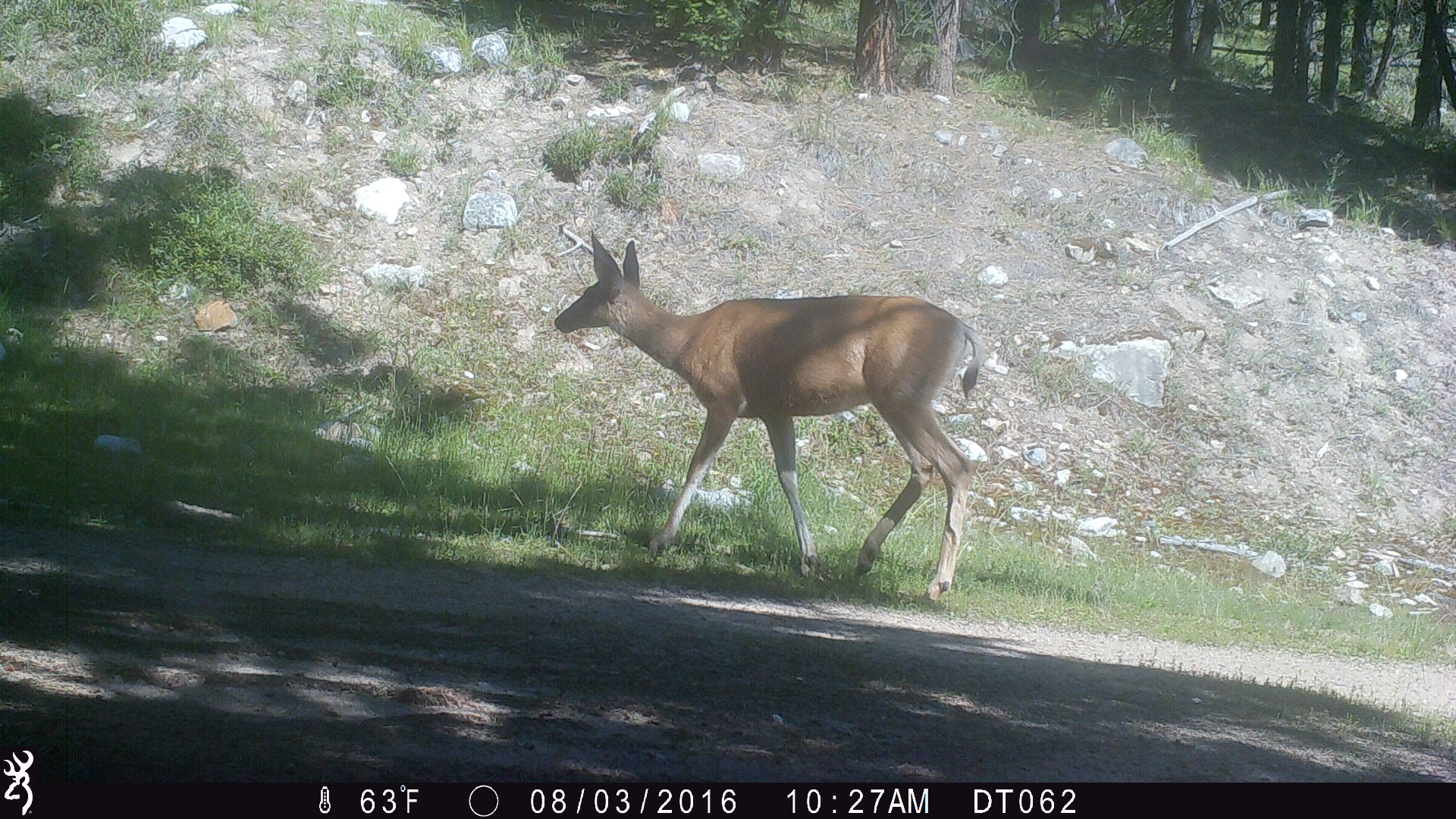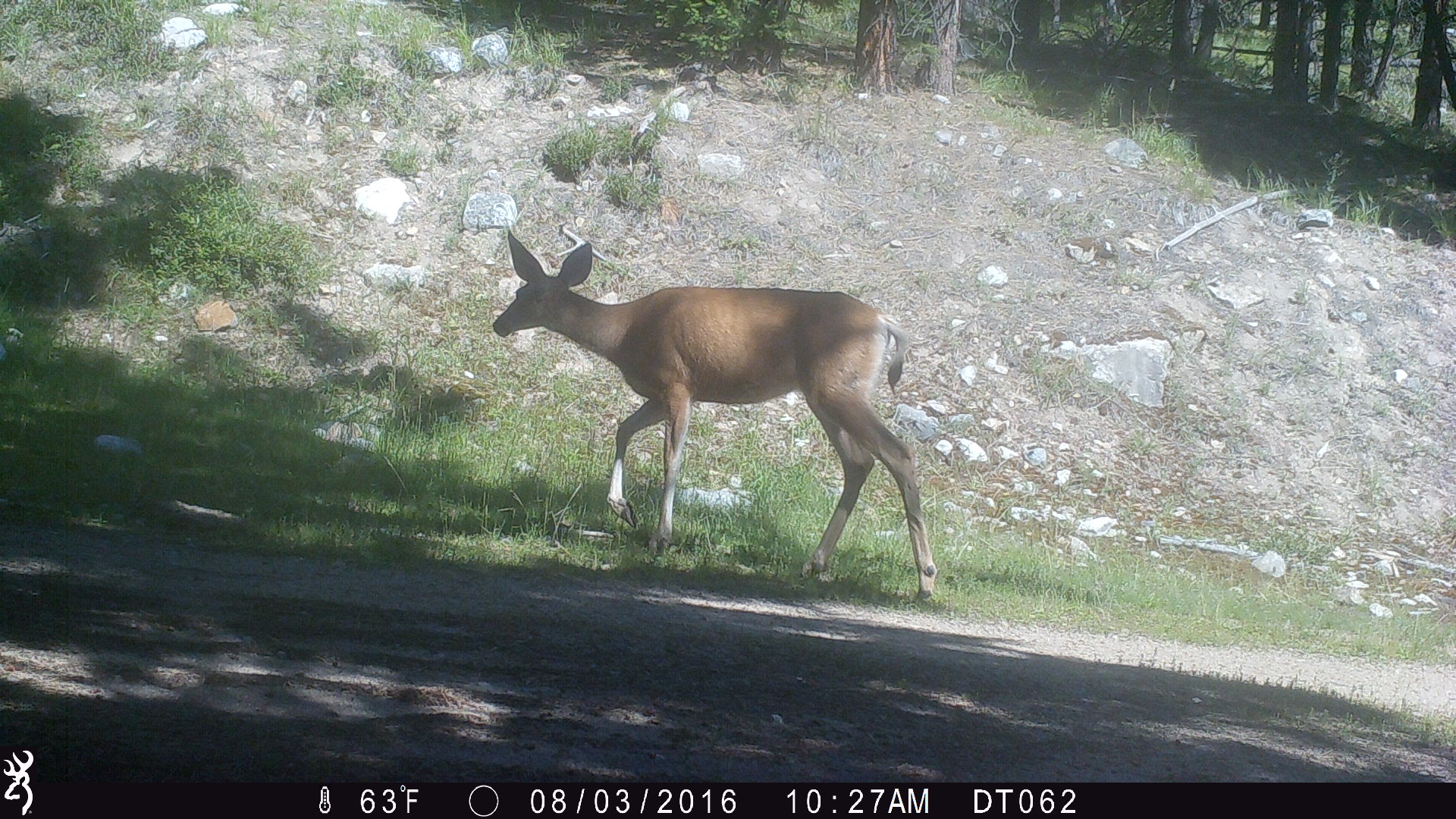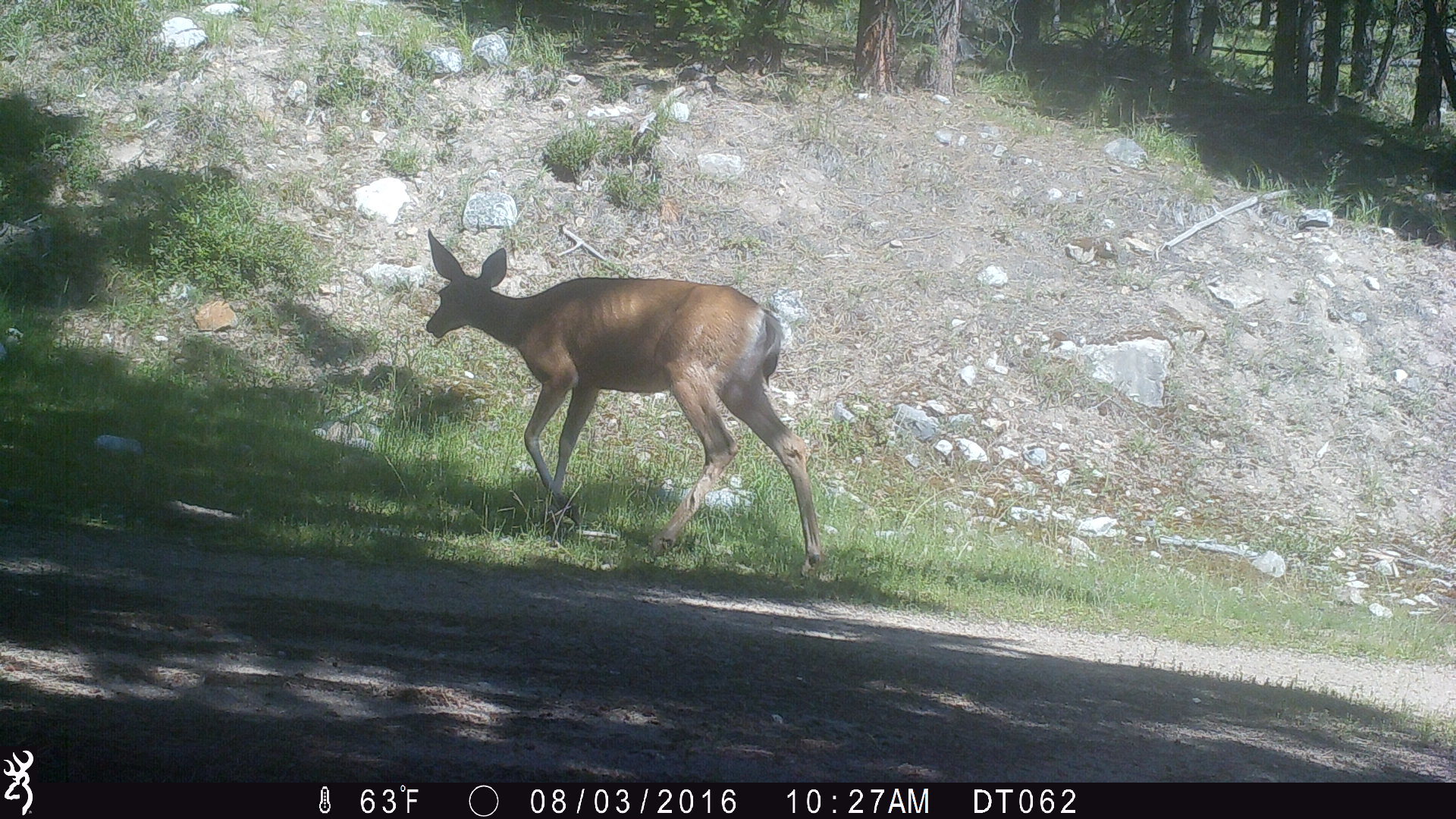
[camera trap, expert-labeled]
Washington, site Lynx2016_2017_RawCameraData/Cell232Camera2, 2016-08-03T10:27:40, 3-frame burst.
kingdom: Animalia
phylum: Chordata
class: Mammalia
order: Artiodactyla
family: Cervidae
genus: Odocoileus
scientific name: Odocoileus hemionus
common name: mule deer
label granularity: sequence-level